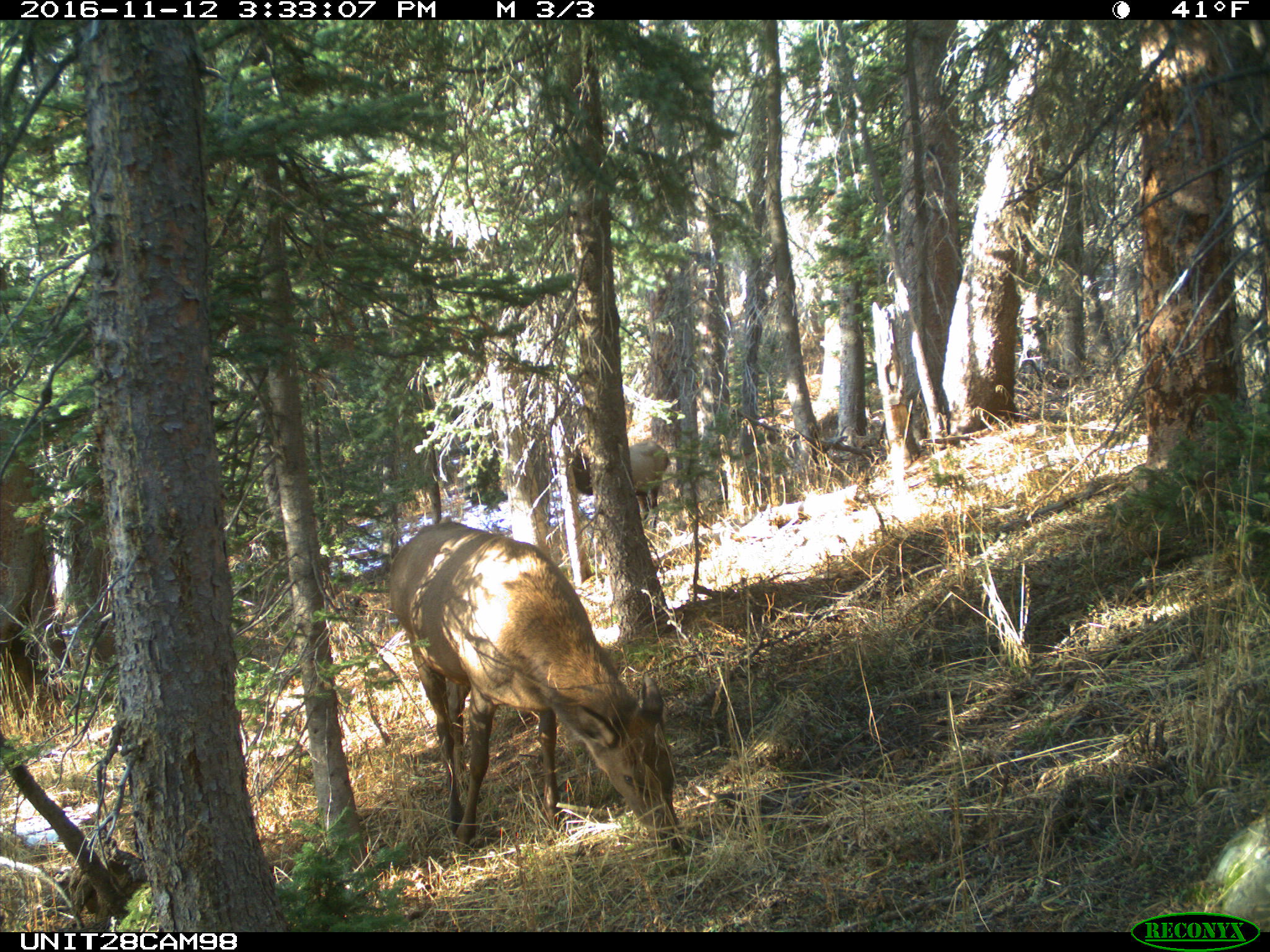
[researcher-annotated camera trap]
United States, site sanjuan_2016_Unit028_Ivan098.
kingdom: Animalia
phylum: Chordata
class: Mammalia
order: Artiodactyla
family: Cervidae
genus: Cervus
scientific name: Cervus elaphus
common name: red deer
Cervus elaphus (red deer).